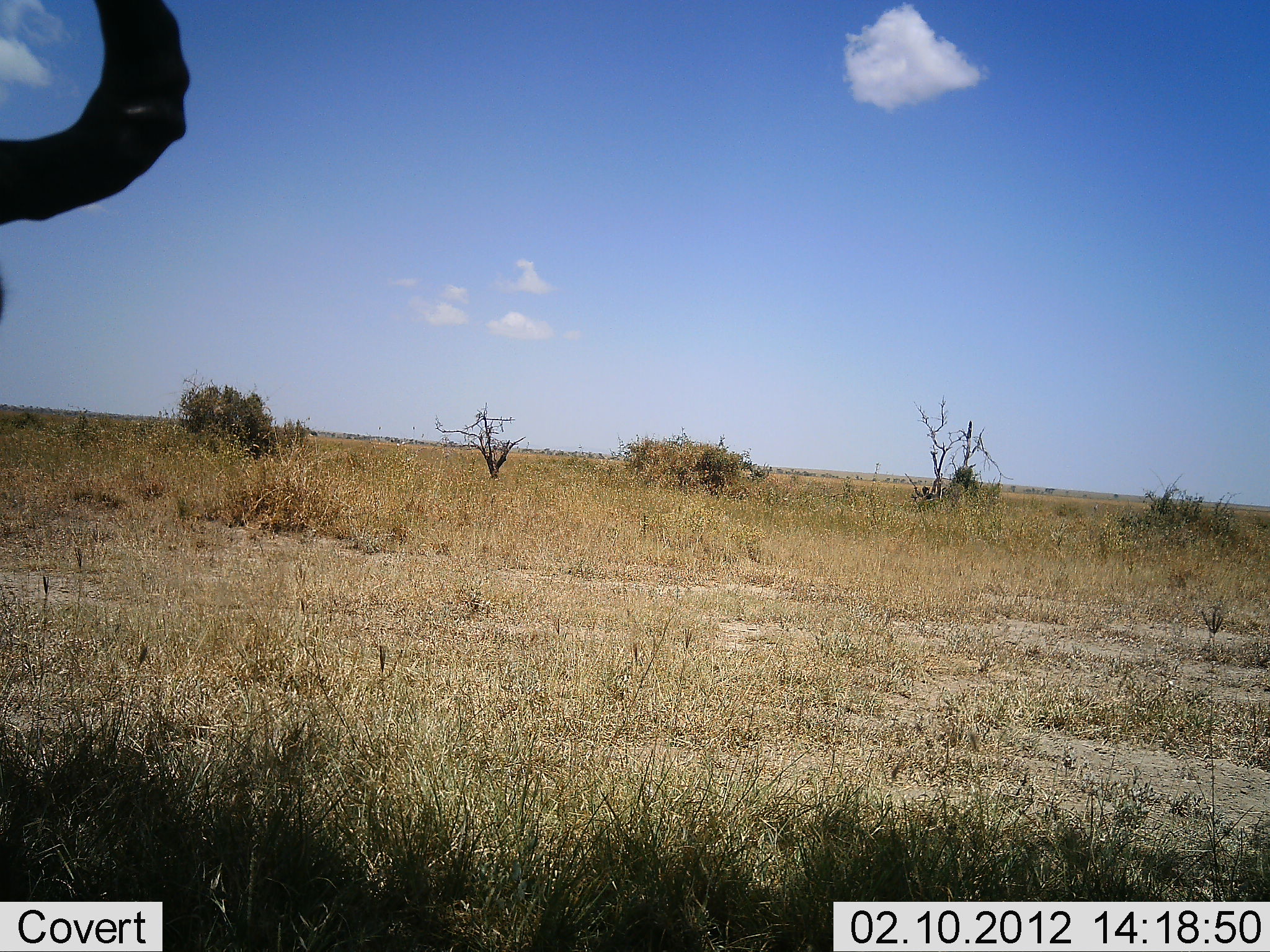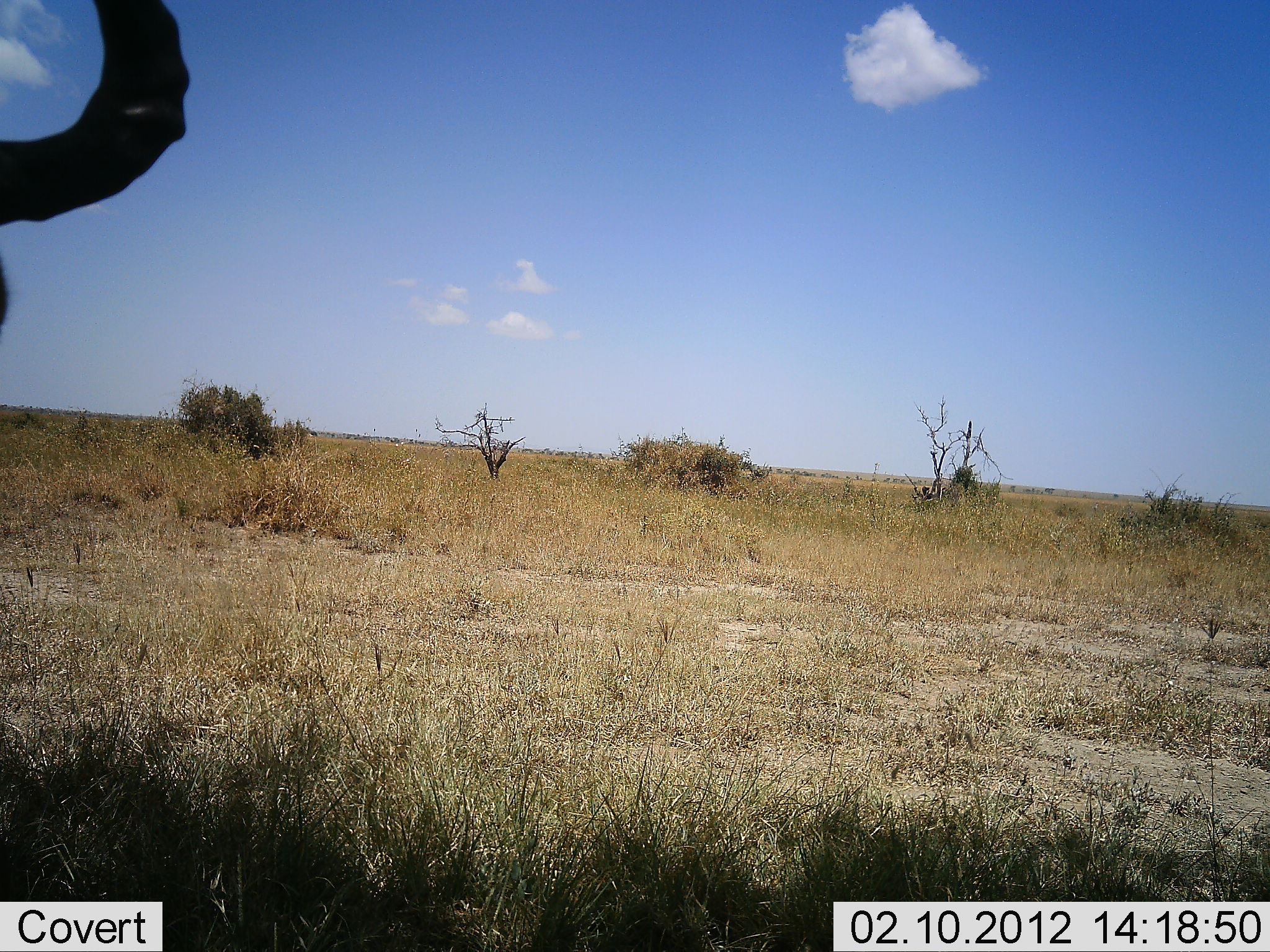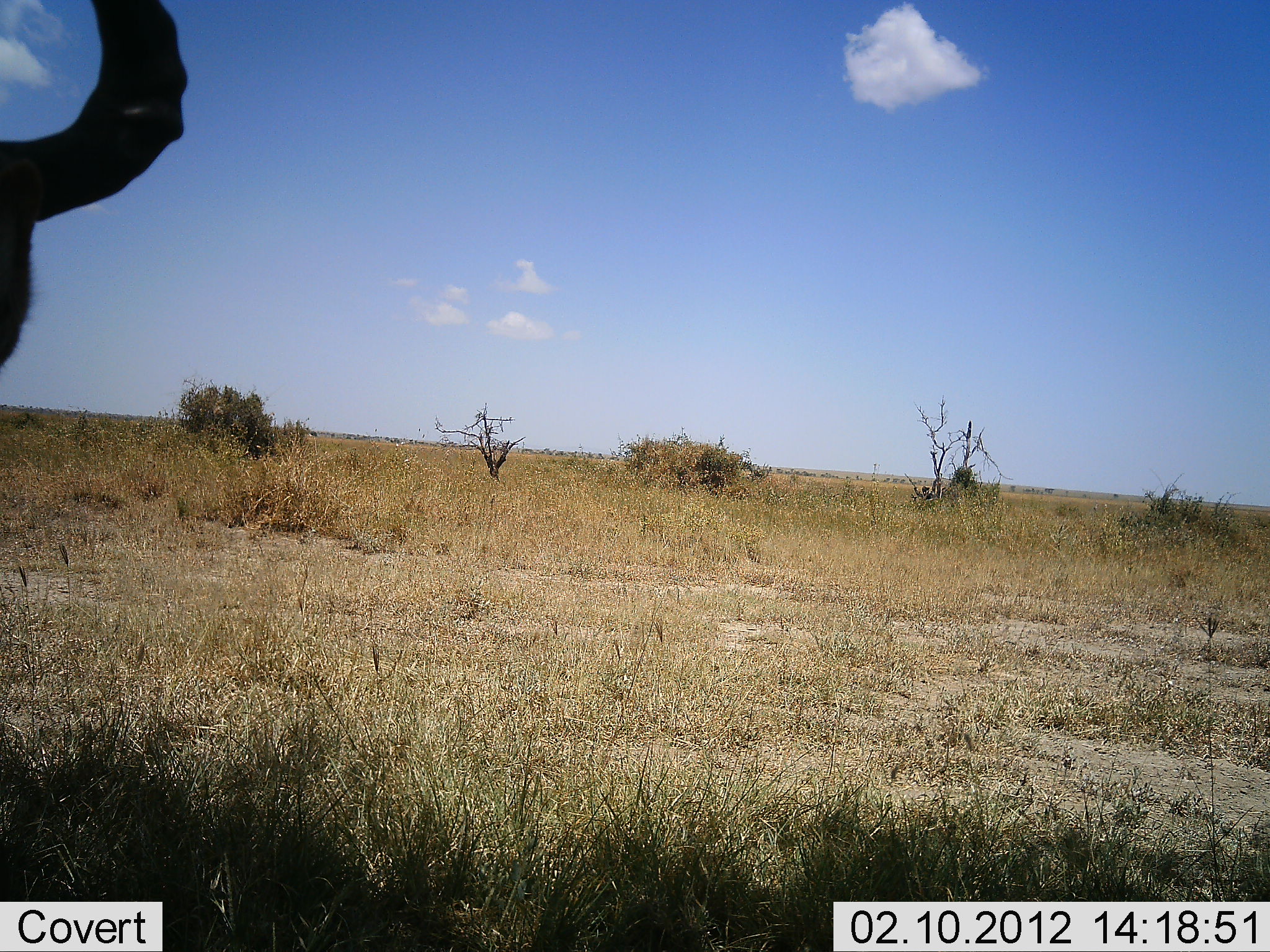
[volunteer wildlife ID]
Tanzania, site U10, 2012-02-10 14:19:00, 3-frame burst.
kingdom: Animalia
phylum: Chordata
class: Mammalia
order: Artiodactyla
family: Bovidae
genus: Alcelaphus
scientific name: Alcelaphus buselaphus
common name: hartebeest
Hartebeest (Alcelaphus buselaphus), count 1. Behavior (volunteer vote fractions): standing 42%, resting 58%, moving 0%, interacting 0%. Young present (vote fraction): 0%. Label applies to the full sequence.